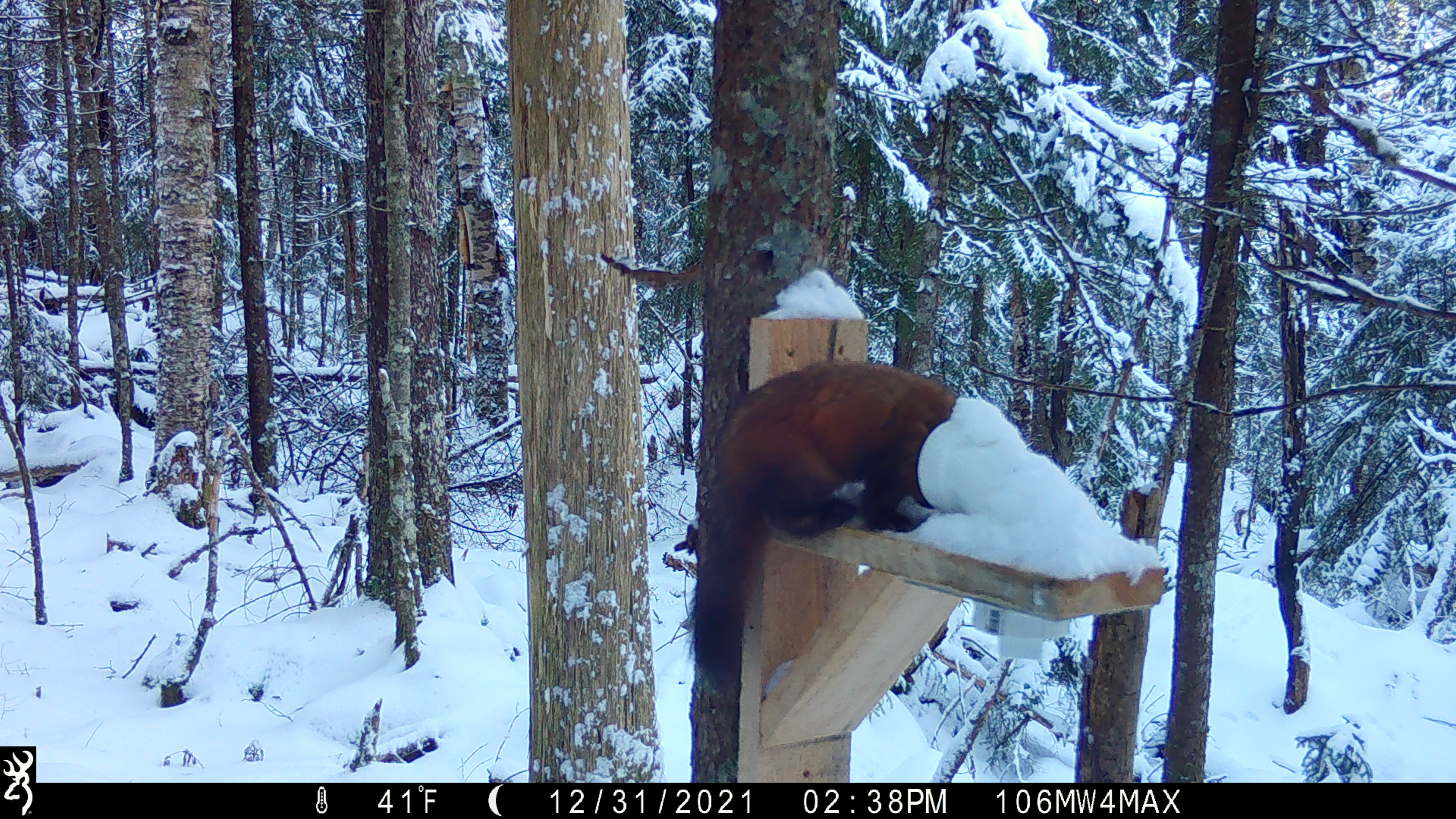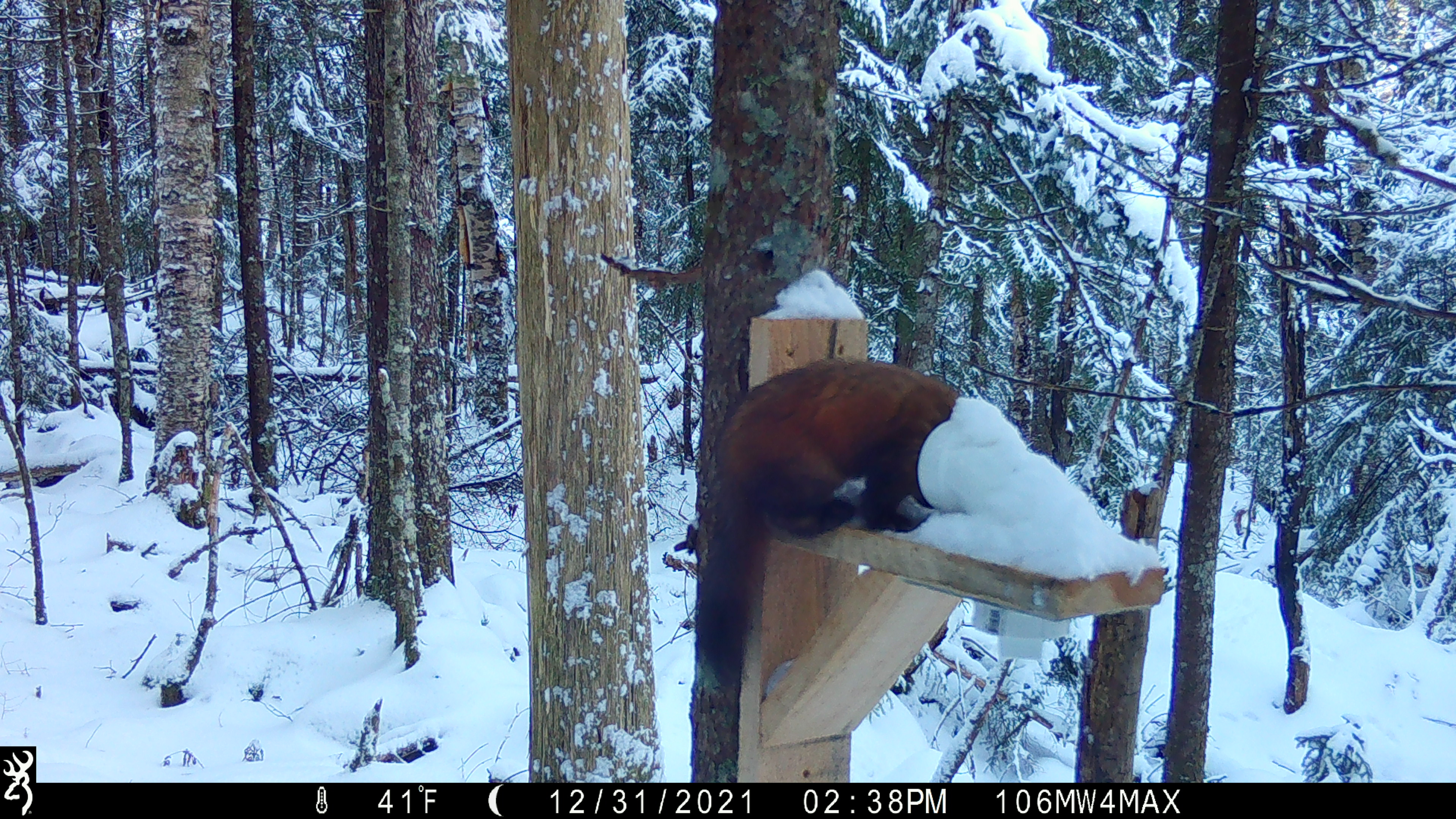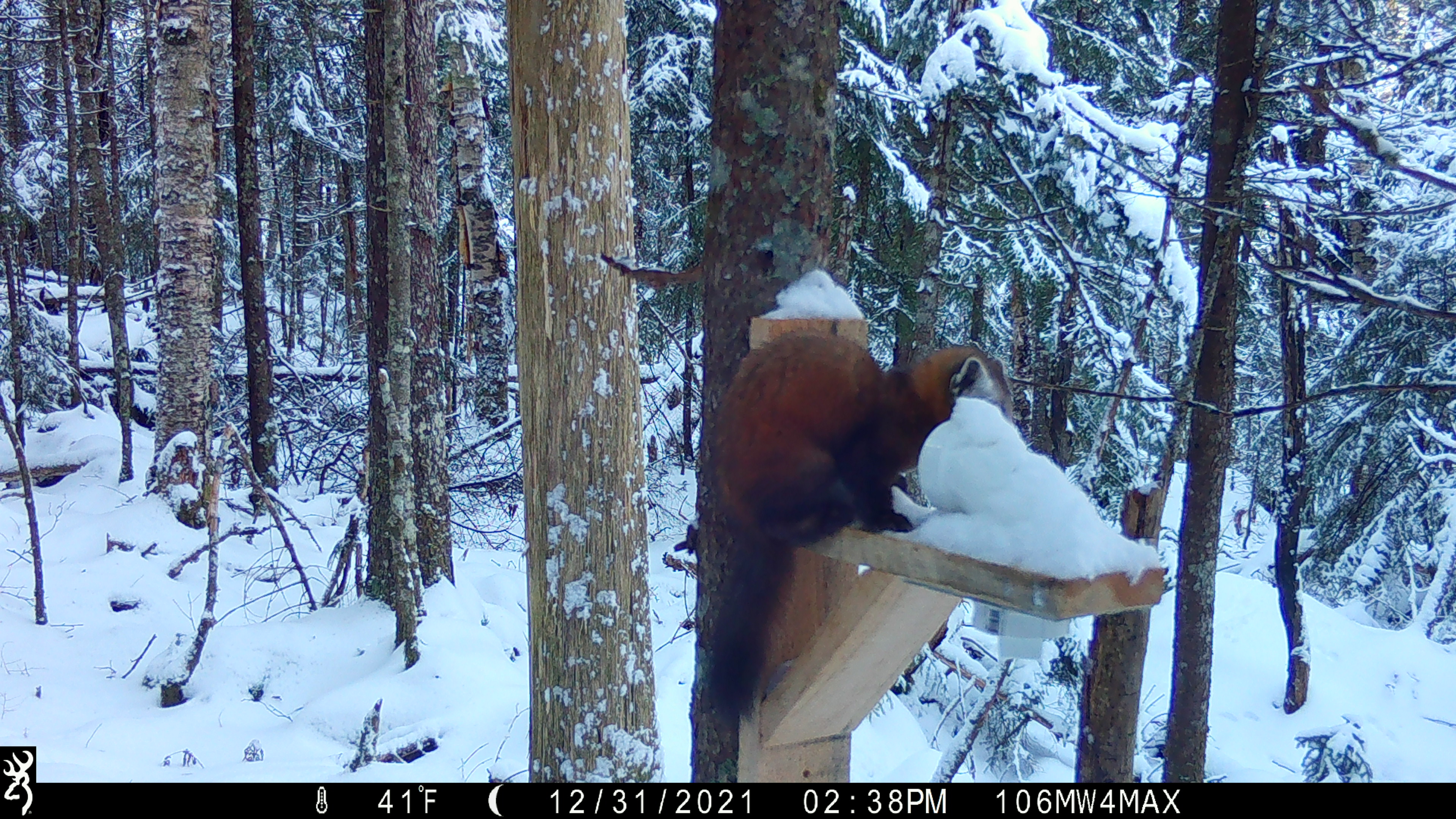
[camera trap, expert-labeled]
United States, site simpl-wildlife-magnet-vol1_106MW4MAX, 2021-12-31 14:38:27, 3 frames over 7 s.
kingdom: Animalia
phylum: Chordata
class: Mammalia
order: Carnivora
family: Mustelidae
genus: Martes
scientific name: Martes americana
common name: american marten